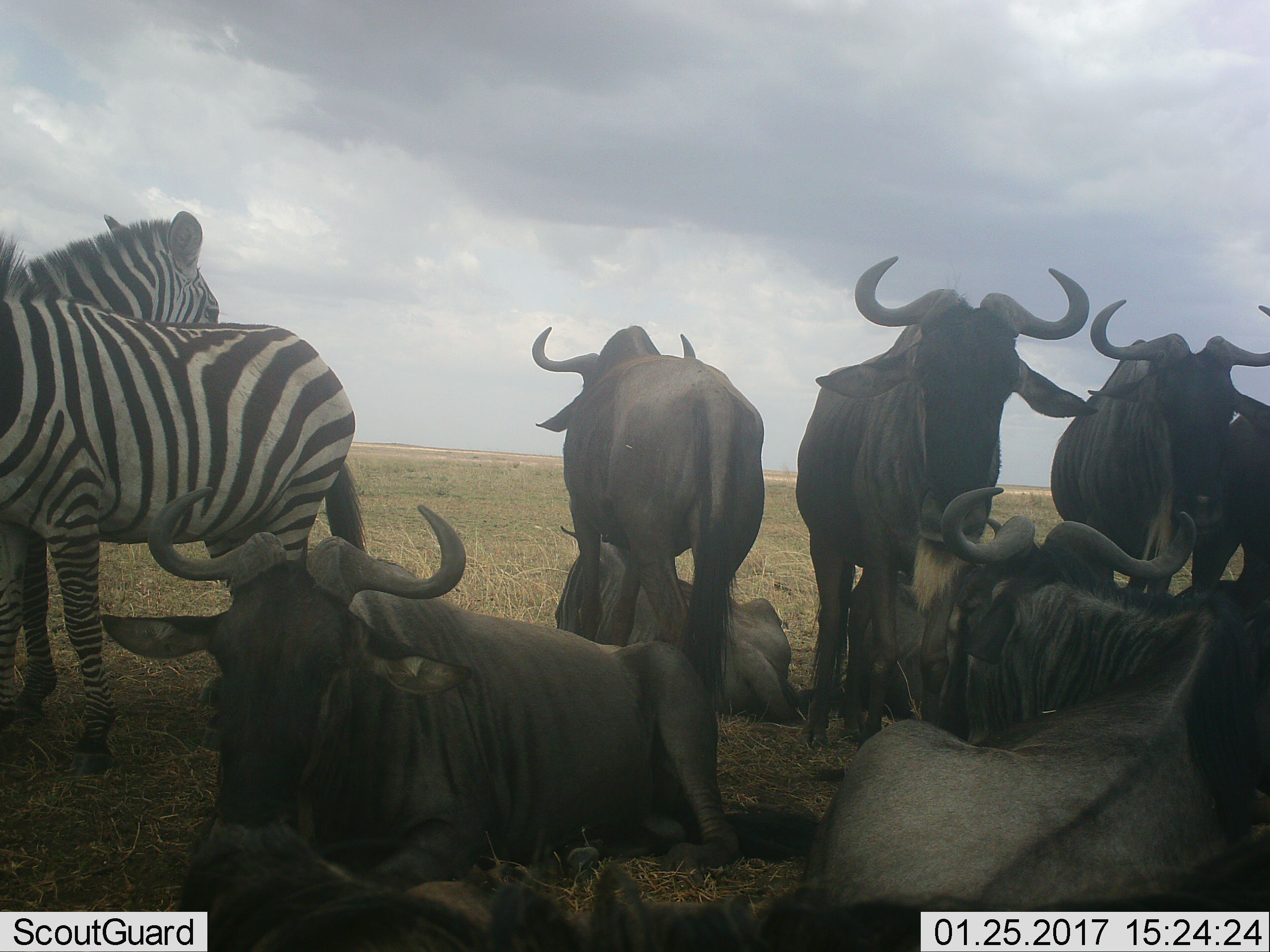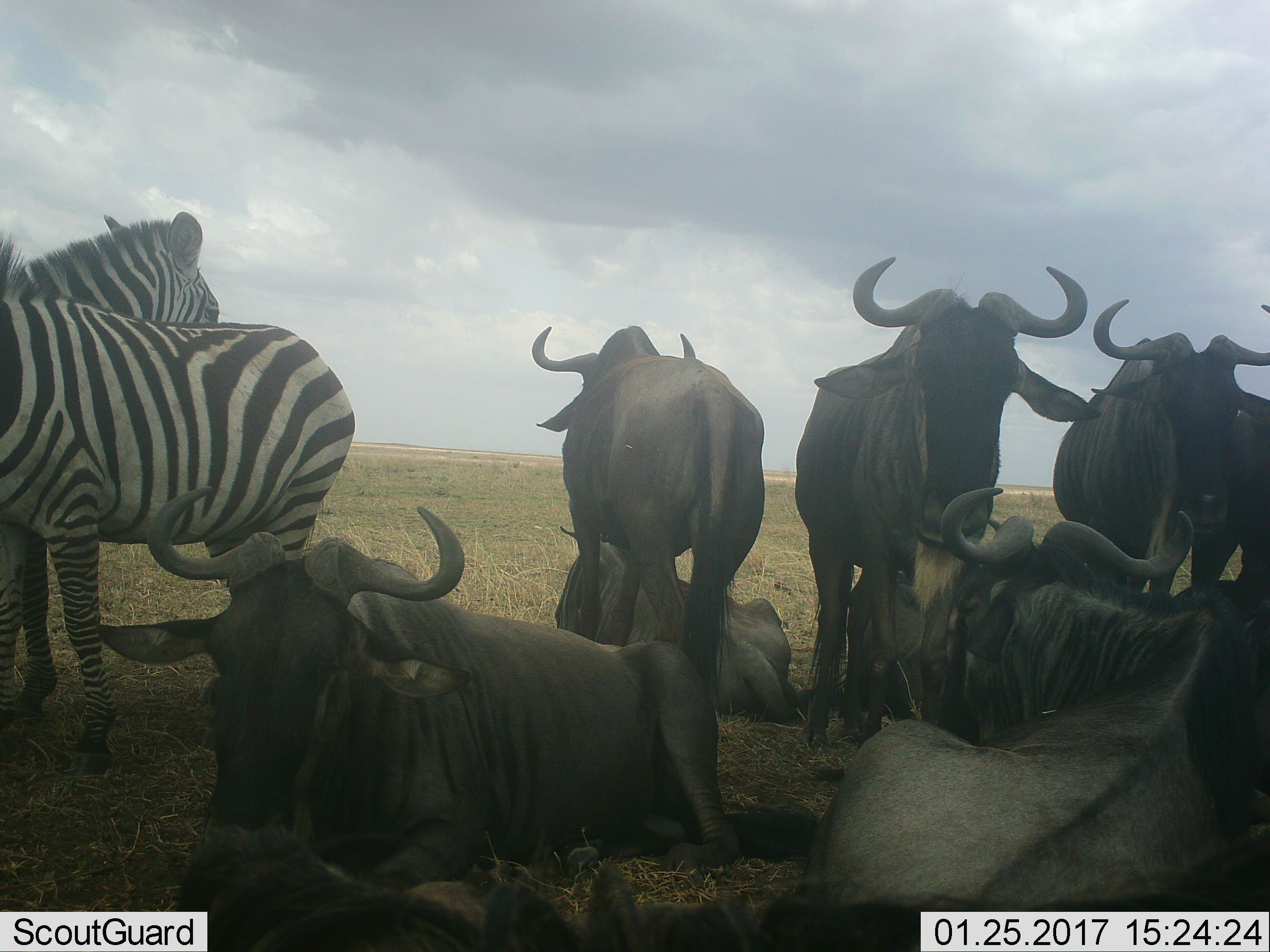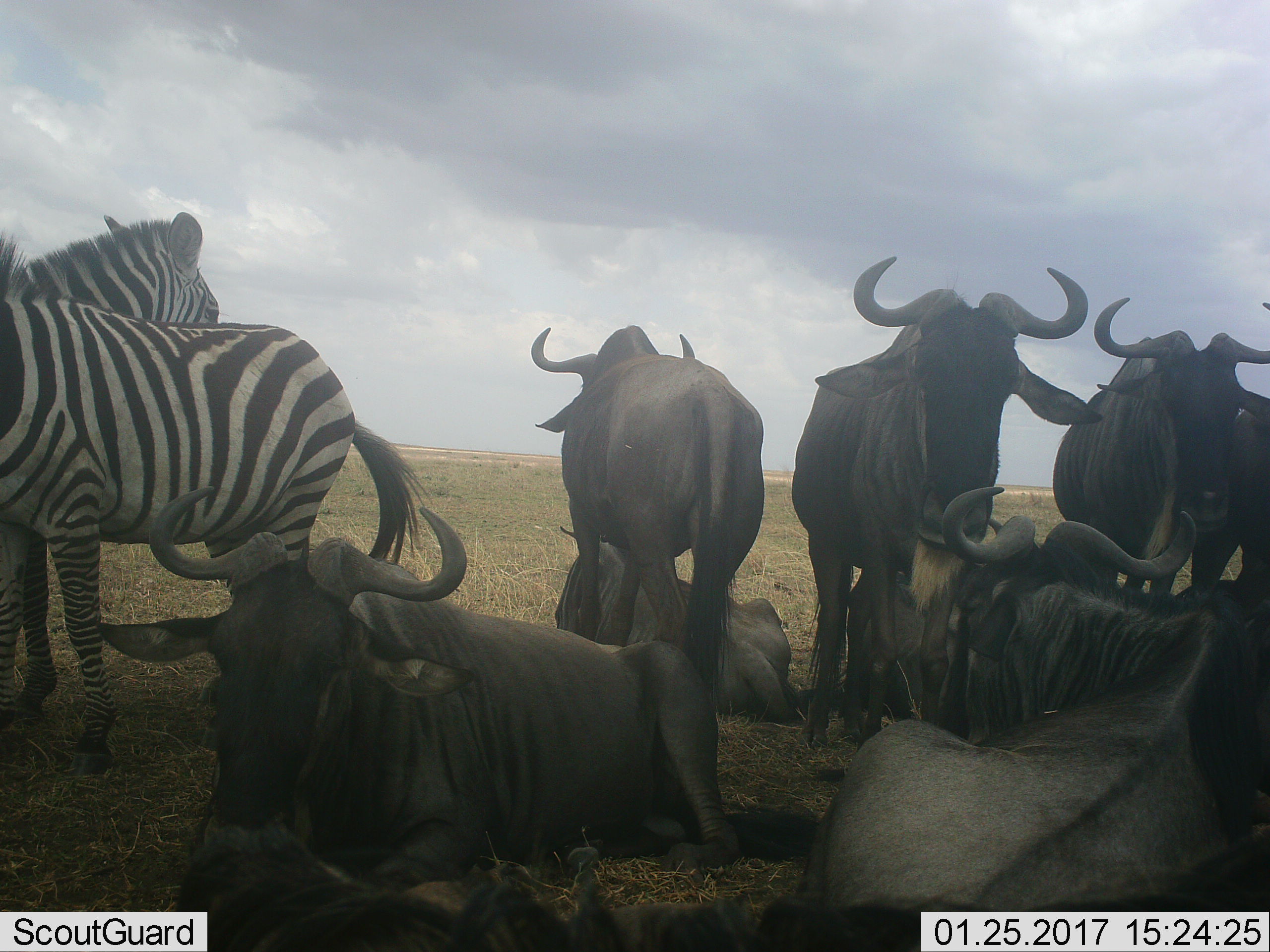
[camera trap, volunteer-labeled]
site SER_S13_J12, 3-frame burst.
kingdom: Animalia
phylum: Chordata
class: Mammalia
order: Artiodactyla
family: Bovidae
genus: Connochaetes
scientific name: Connochaetes taurinus taurinus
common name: blue wildebeest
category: wildebeestblue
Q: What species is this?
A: Wildebeestblue (blue wildebeest) (Connochaetes taurinus taurinus).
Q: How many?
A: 9.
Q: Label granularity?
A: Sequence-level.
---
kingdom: Animalia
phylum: Chordata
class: Mammalia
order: Perissodactyla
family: Equidae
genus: Equus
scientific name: Equus quagga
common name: plains zebra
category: zebraplains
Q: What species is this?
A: Zebraplains (plains zebra) (Equus quagga).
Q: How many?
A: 2.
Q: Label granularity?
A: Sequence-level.